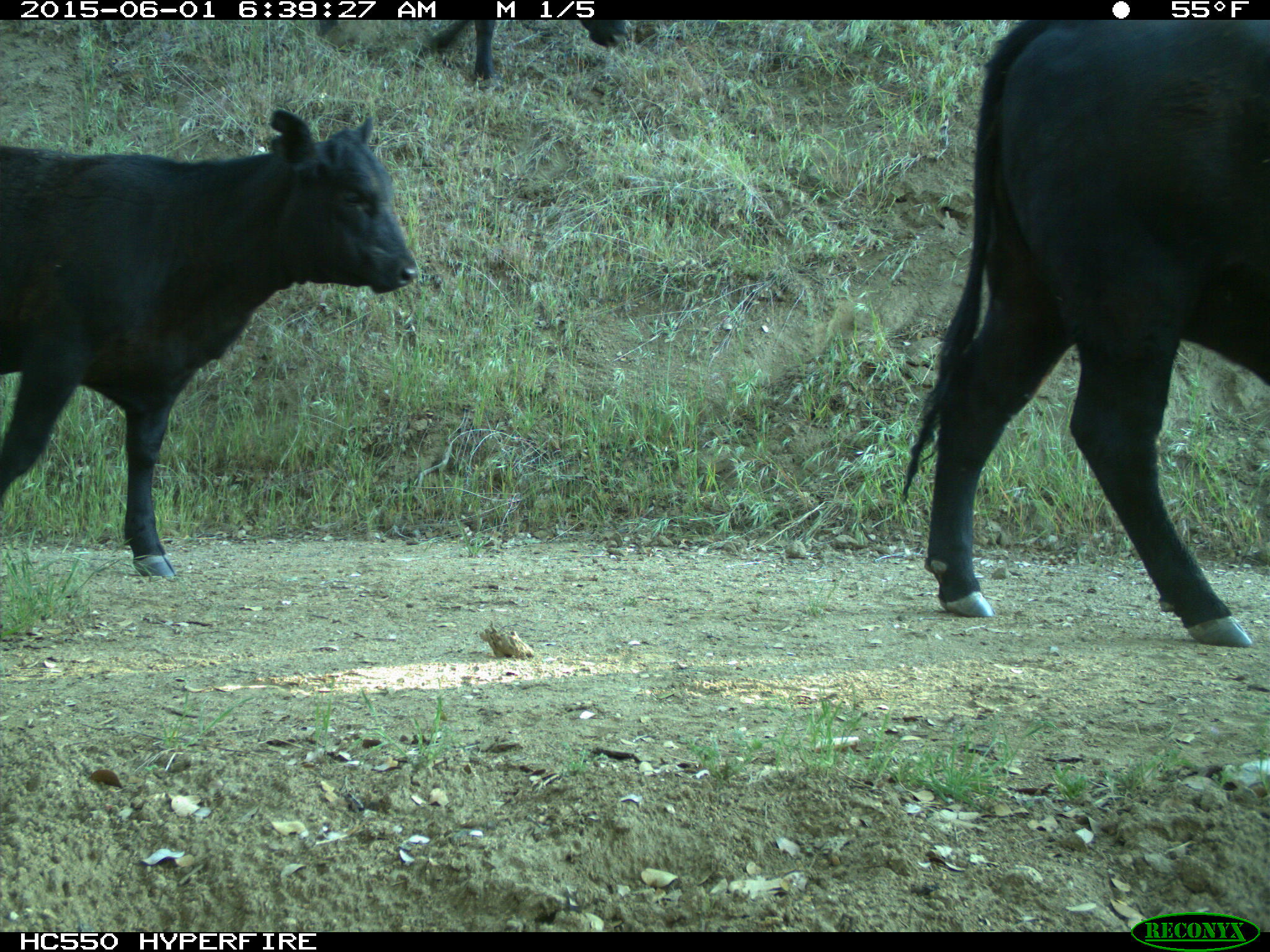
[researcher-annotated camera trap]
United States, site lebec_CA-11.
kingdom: Animalia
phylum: Chordata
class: Mammalia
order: Artiodactyla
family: Bovidae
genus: Bos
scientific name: Bos taurus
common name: domestic cow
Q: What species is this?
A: Bos taurus (domestic cow).